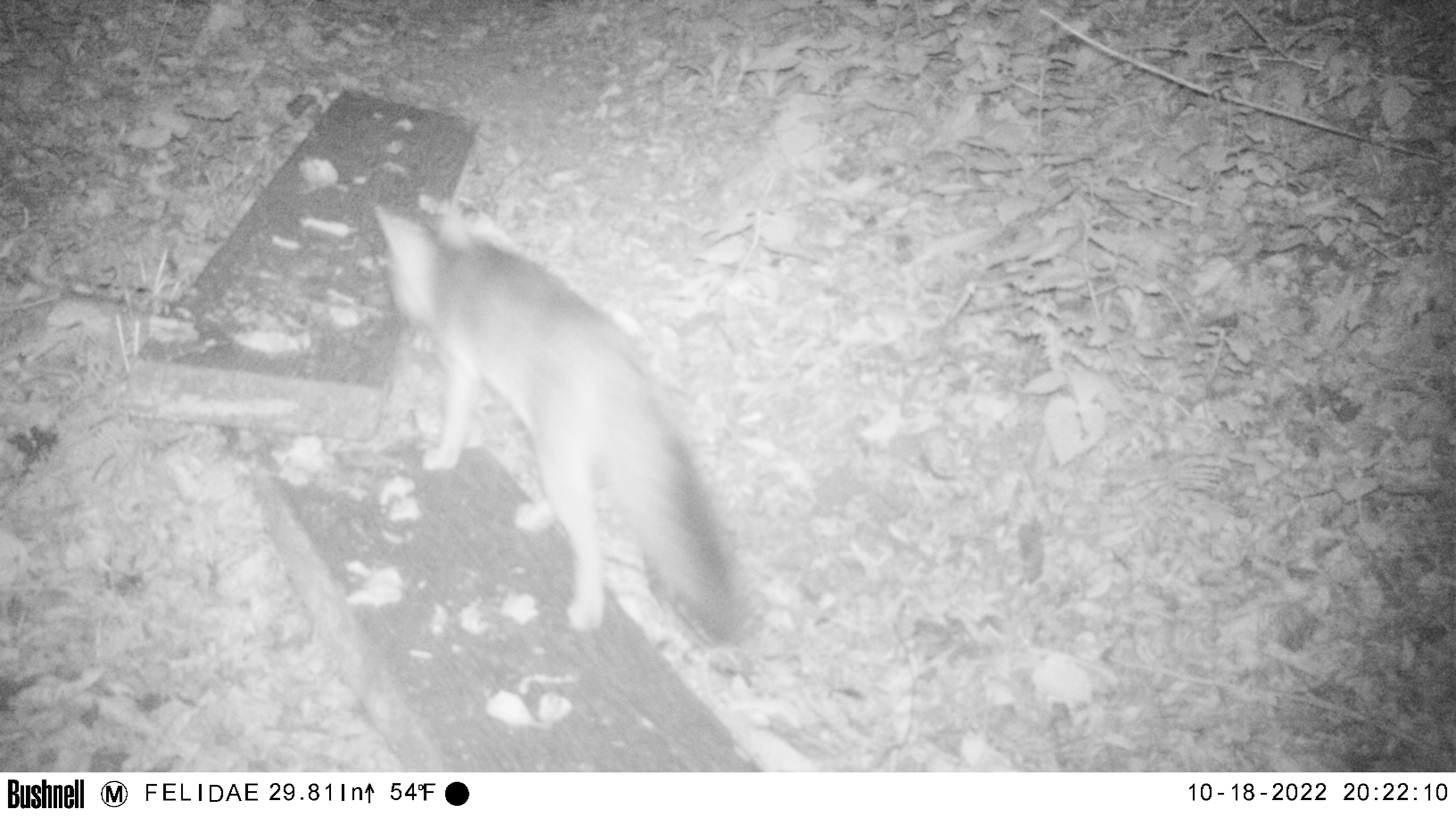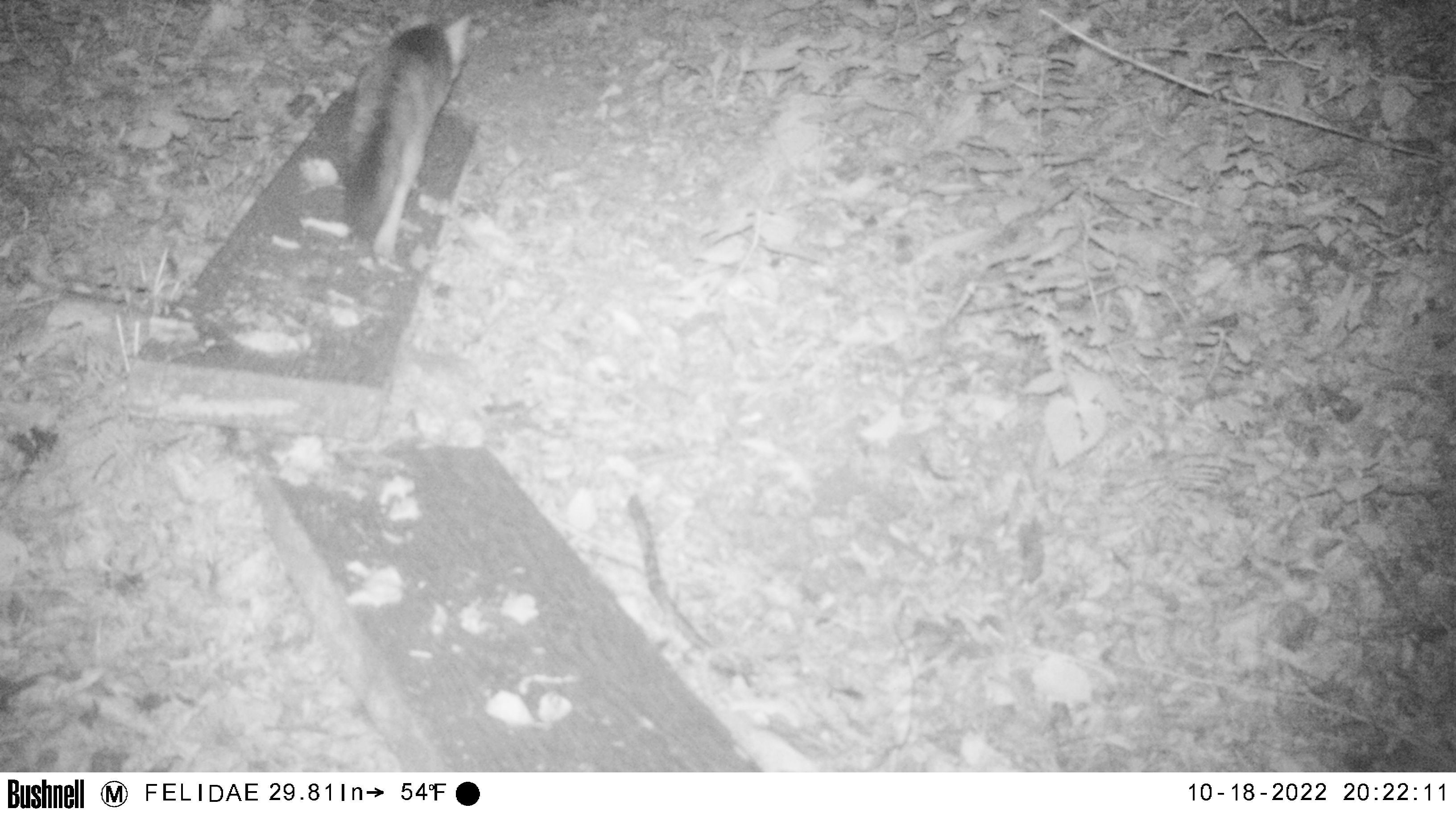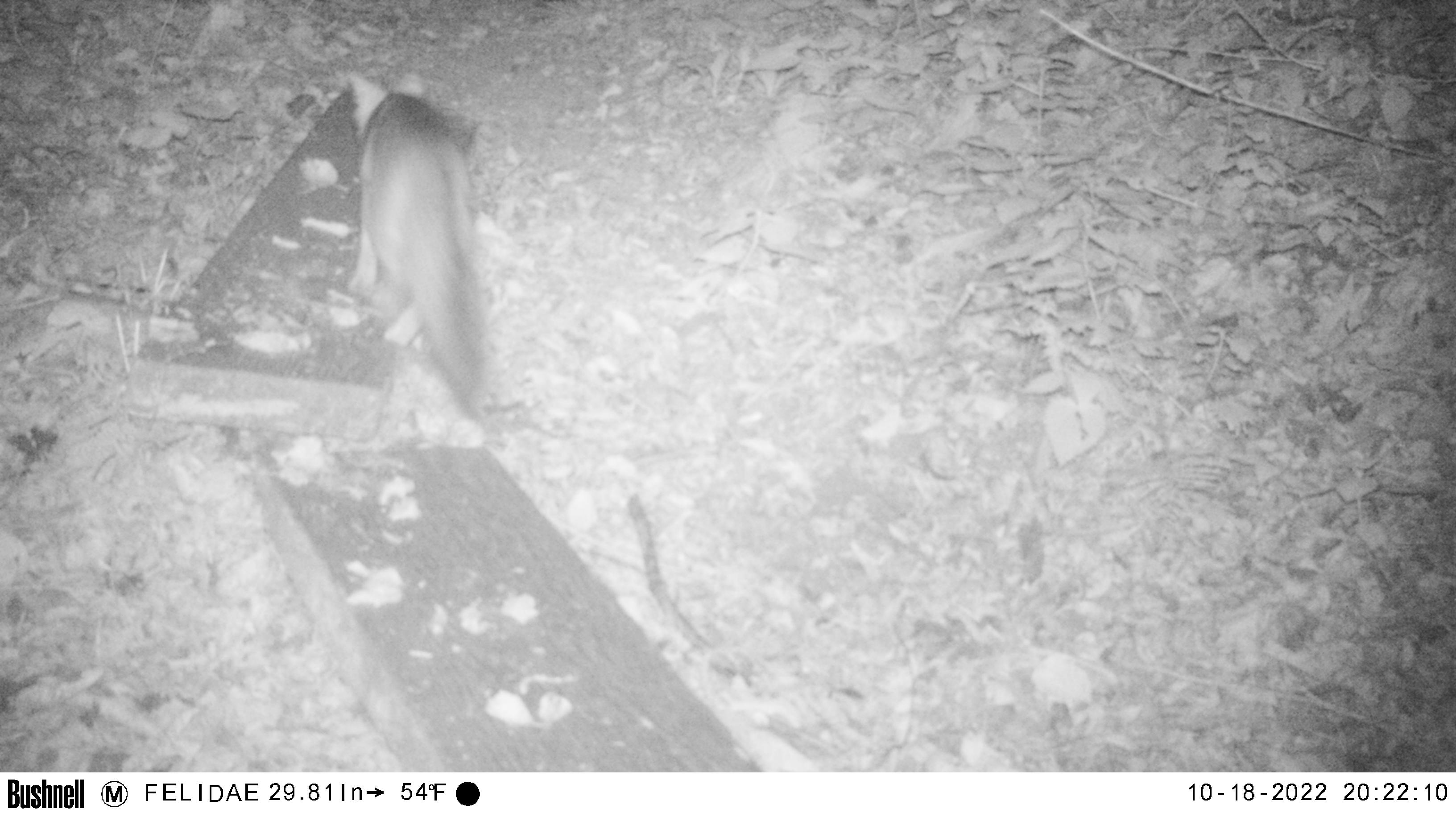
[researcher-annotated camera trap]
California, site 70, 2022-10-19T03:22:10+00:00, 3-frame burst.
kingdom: Animalia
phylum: Chordata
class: Mammalia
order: Carnivora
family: Canidae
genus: Urocyon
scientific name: Urocyon cinereoargenteus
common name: gray fox